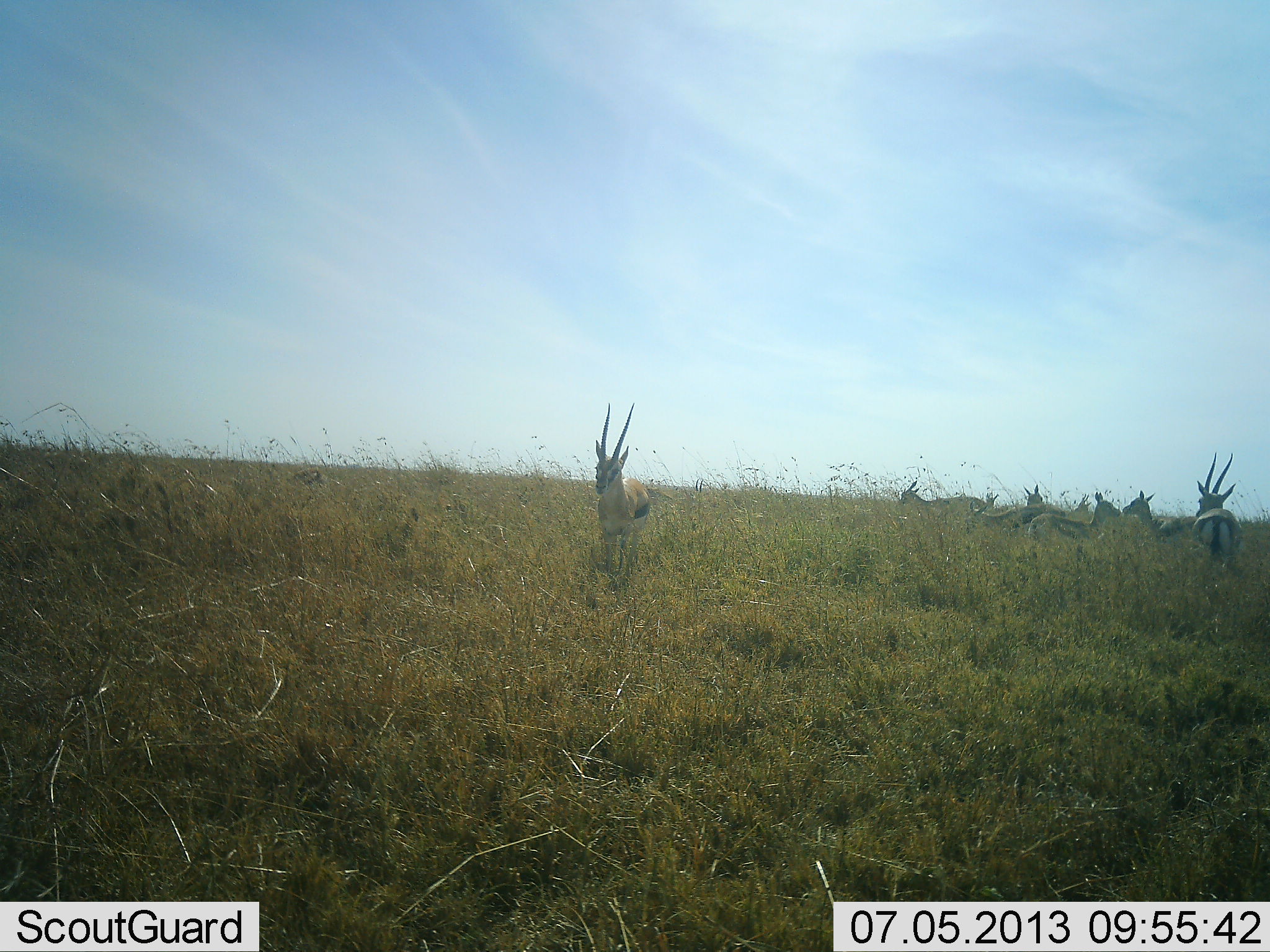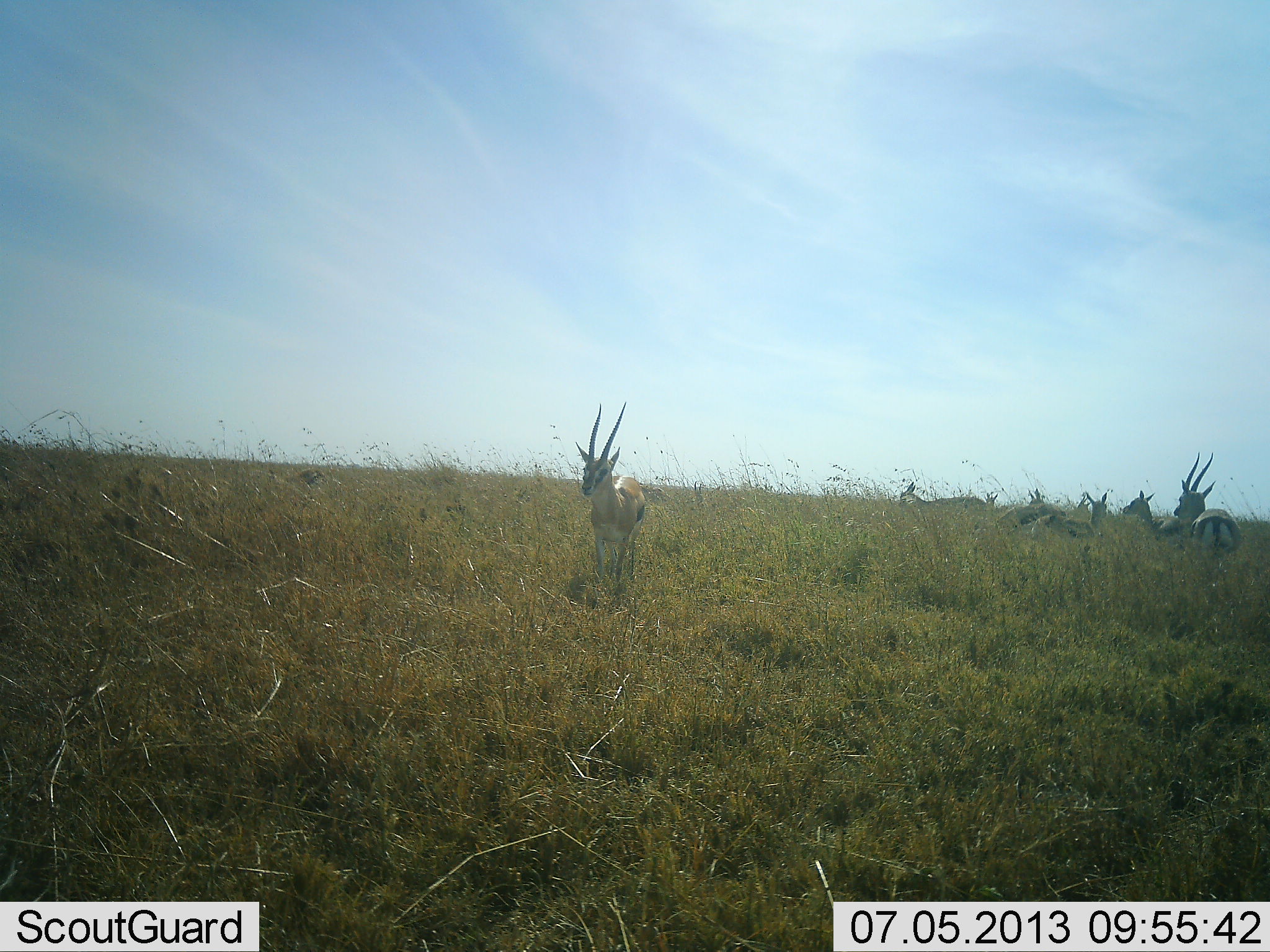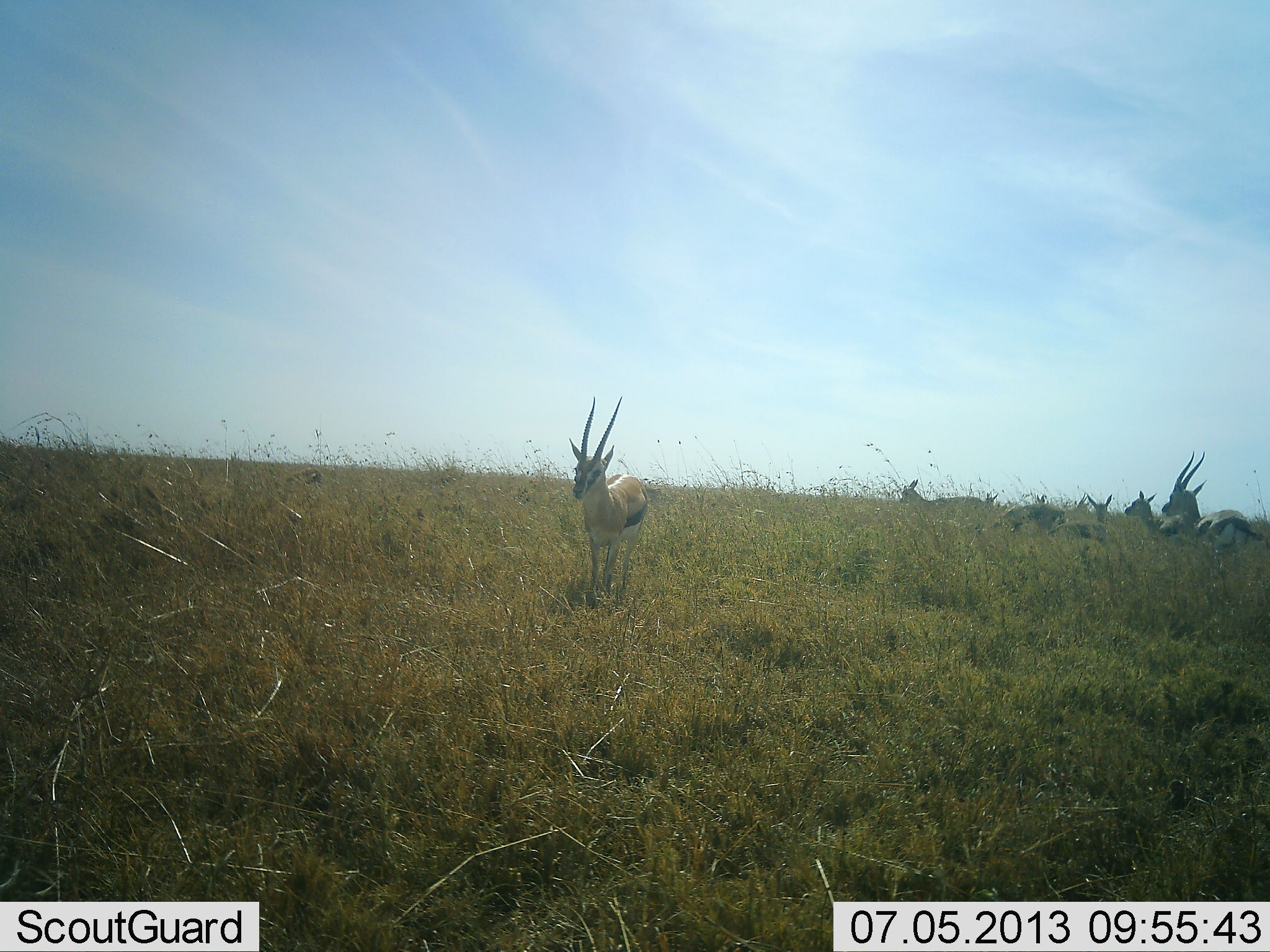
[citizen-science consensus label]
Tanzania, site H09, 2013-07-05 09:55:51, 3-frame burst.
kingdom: Animalia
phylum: Chordata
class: Mammalia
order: Artiodactyla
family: Bovidae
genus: Eudorcas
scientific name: Eudorcas thomsonii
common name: thomson's gazelle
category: gazellethomsons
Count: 7.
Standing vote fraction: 73%.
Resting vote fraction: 15%.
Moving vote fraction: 38%.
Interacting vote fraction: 8%.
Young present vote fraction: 4%.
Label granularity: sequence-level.